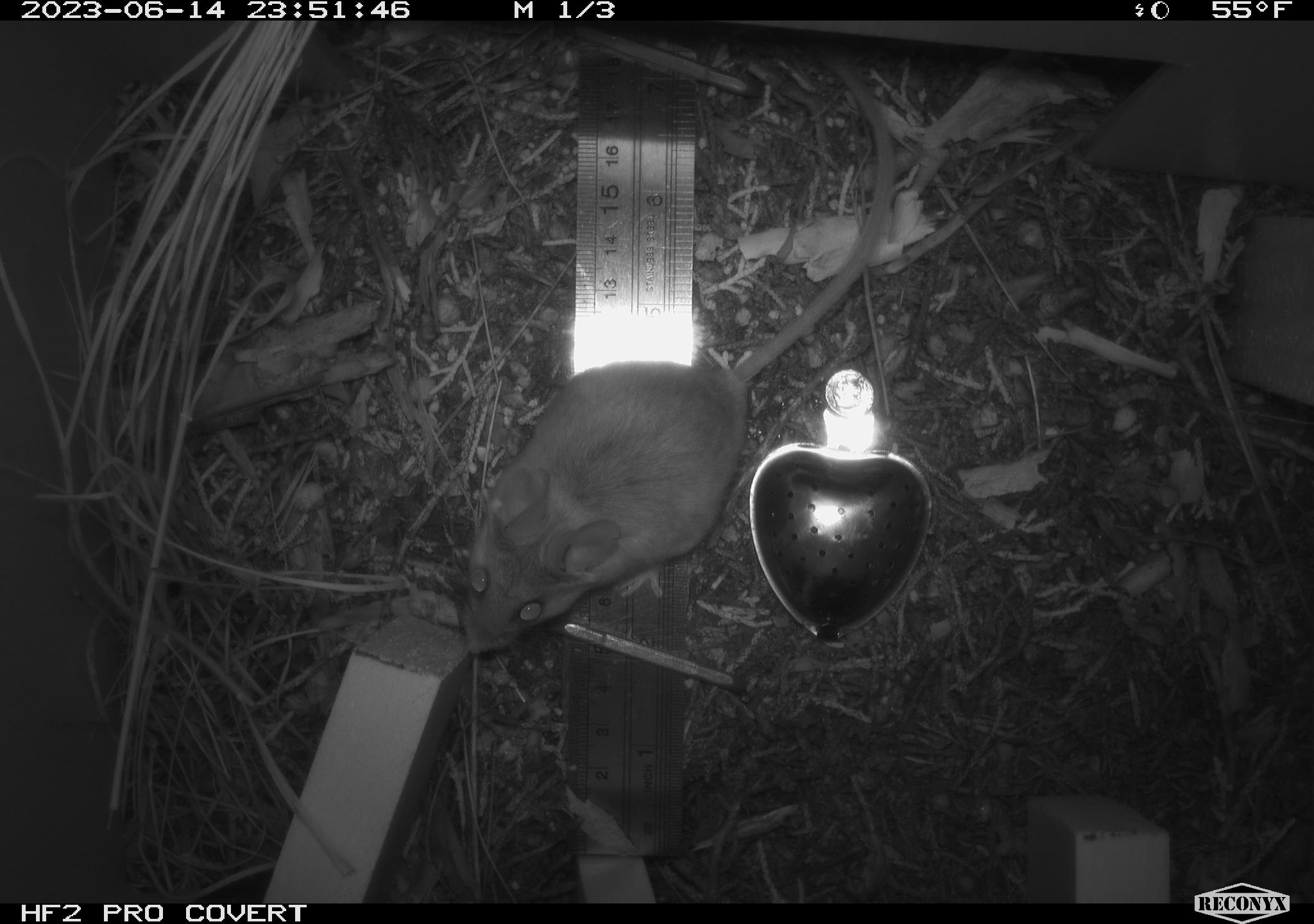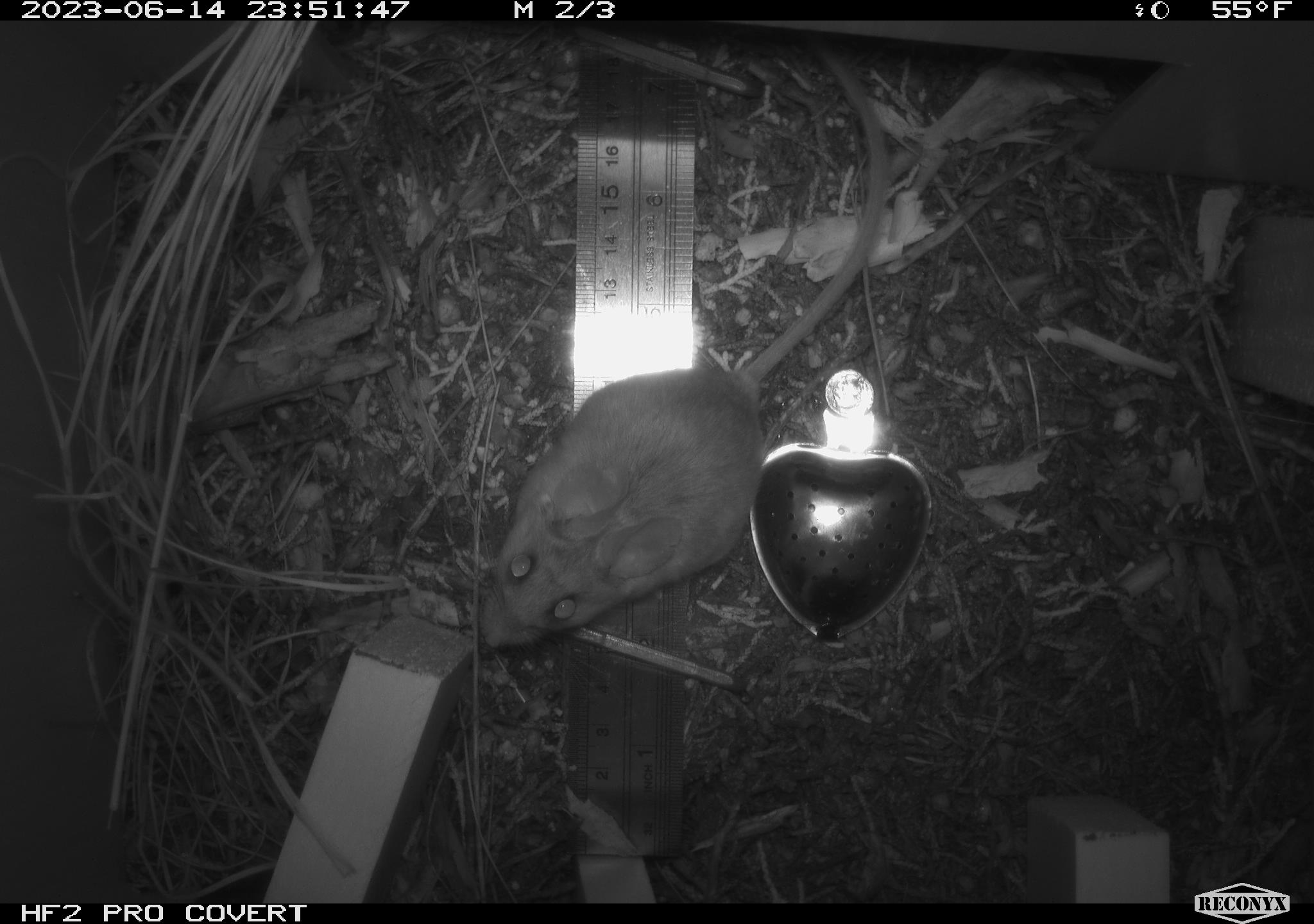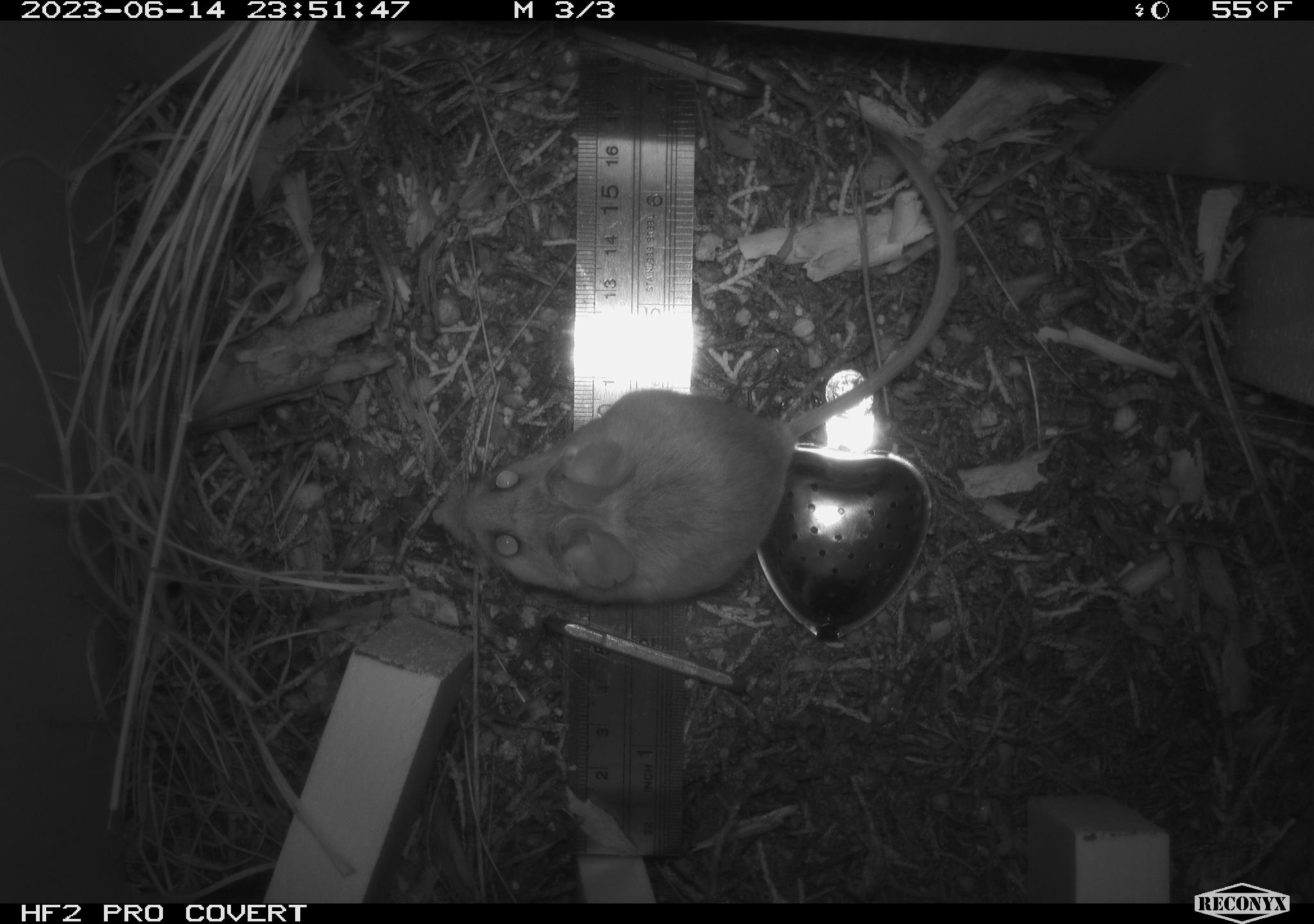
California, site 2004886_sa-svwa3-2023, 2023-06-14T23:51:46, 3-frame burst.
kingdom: Animalia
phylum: Chordata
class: Mammalia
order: Rodentia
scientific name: Rodentia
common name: mouse species